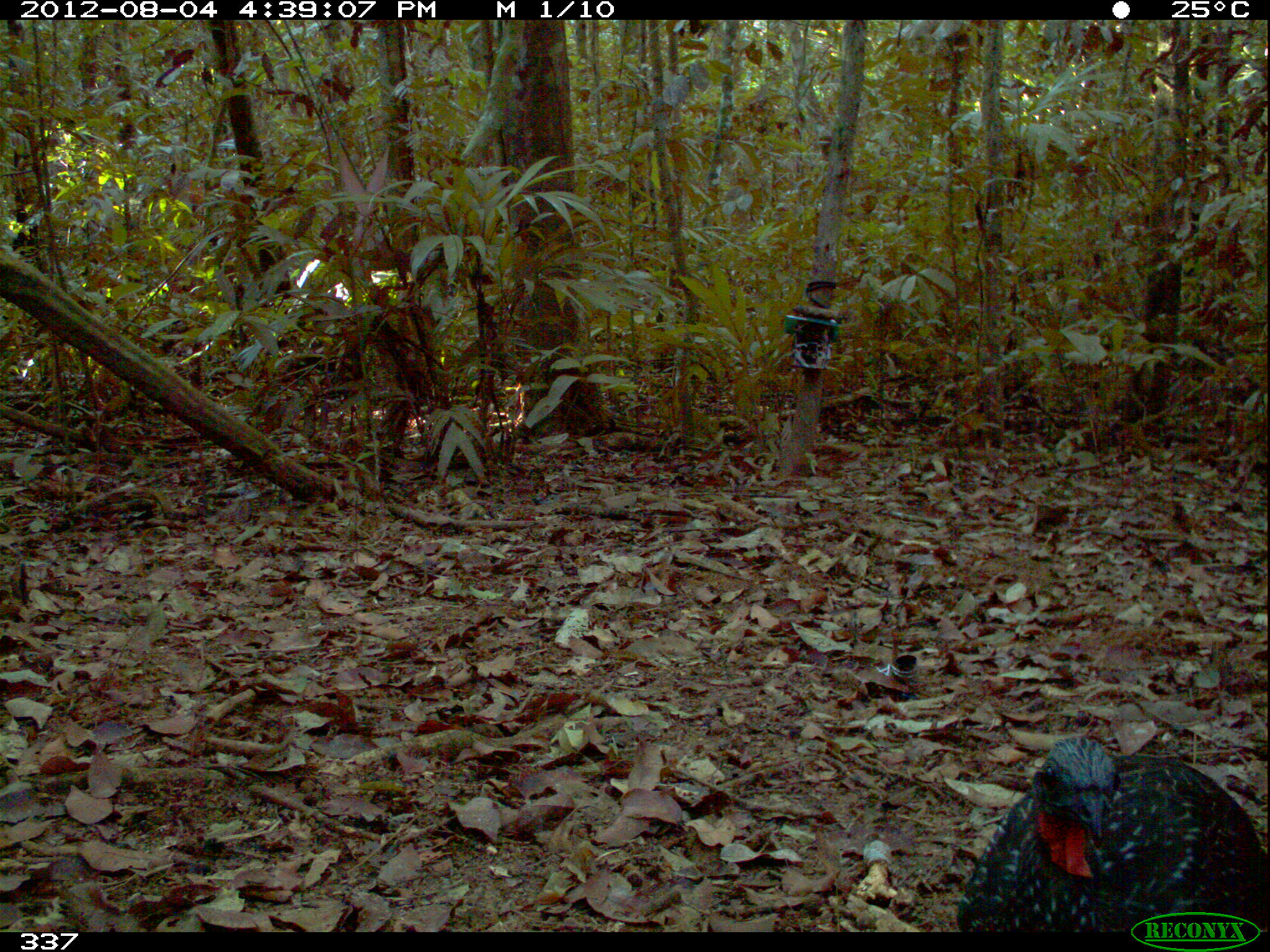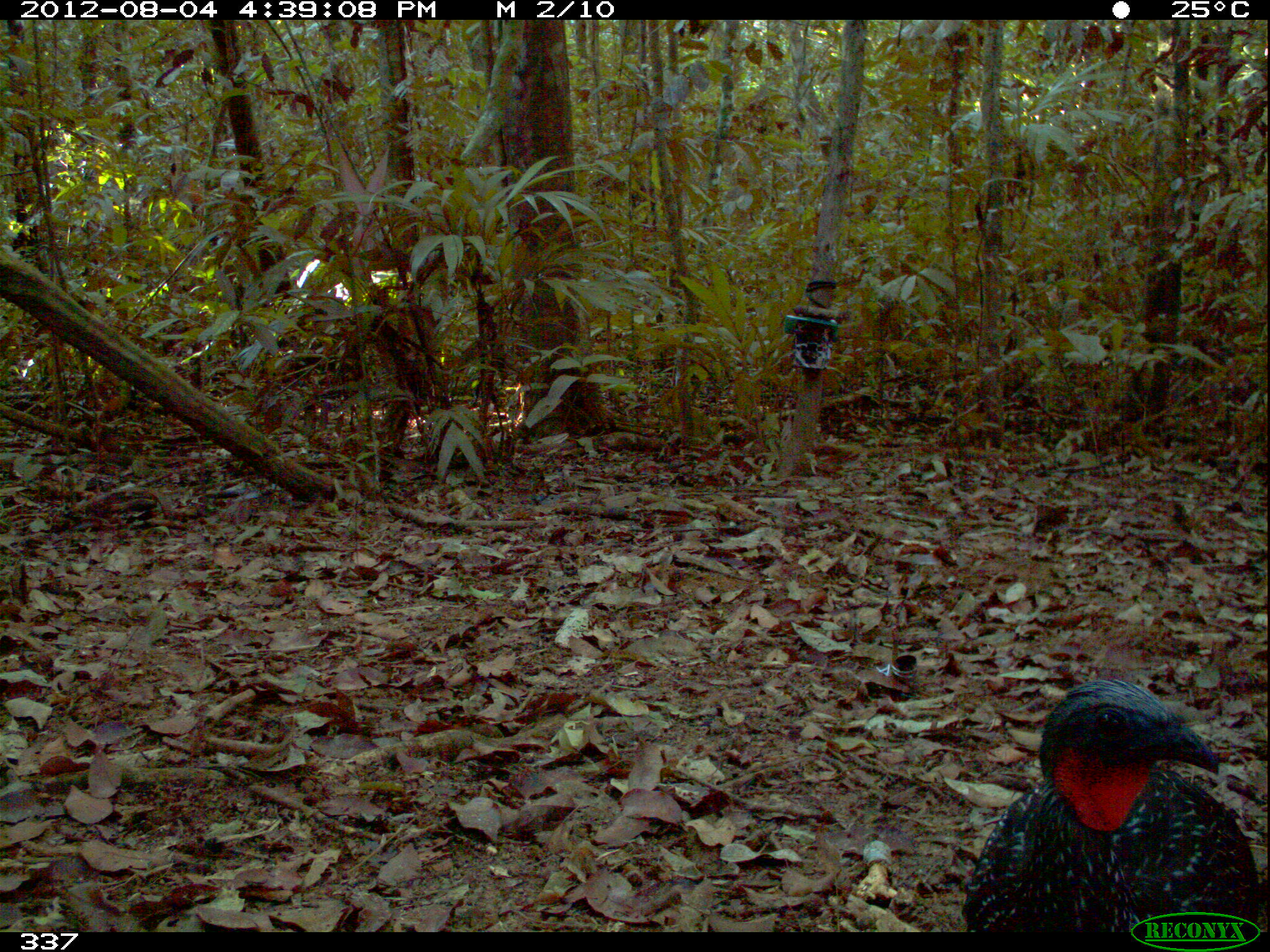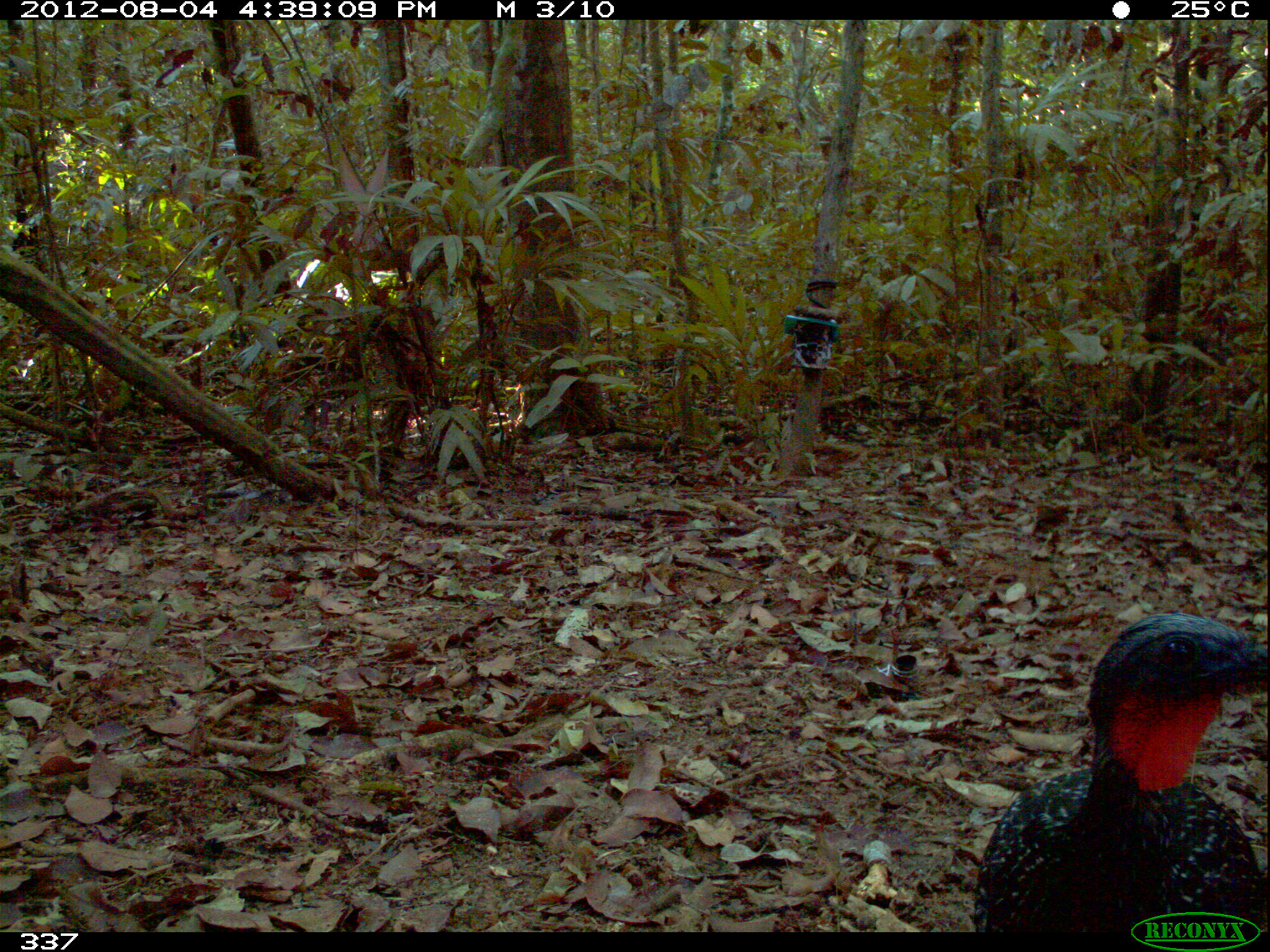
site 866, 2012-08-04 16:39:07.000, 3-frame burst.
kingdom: Animalia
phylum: Chordata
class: Aves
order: Galliformes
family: Cracidae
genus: Penelope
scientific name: Penelope jacquacu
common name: spix's guan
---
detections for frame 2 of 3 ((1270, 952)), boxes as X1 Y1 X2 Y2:
penelope jacquacu: 959 676 1258 928